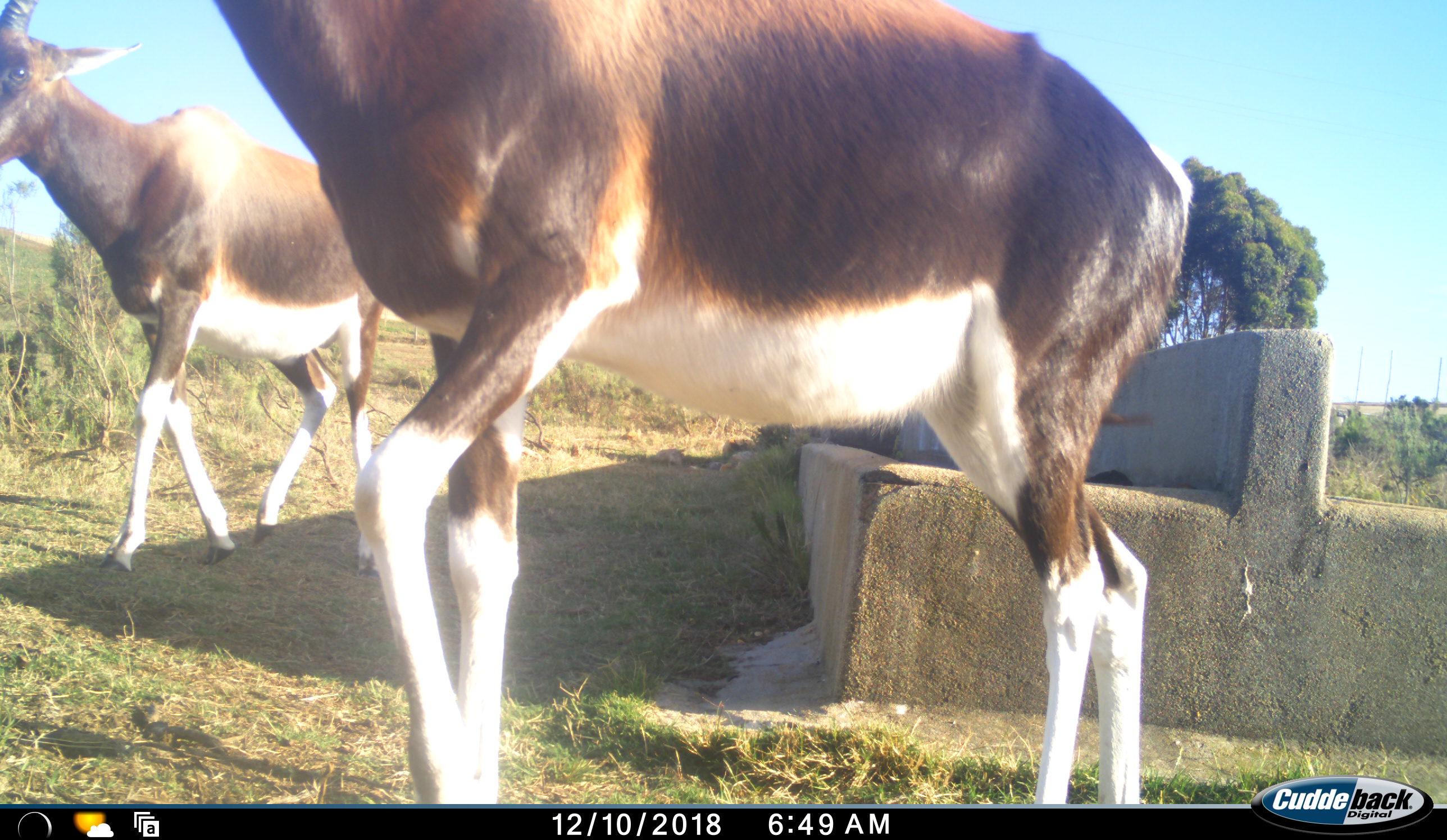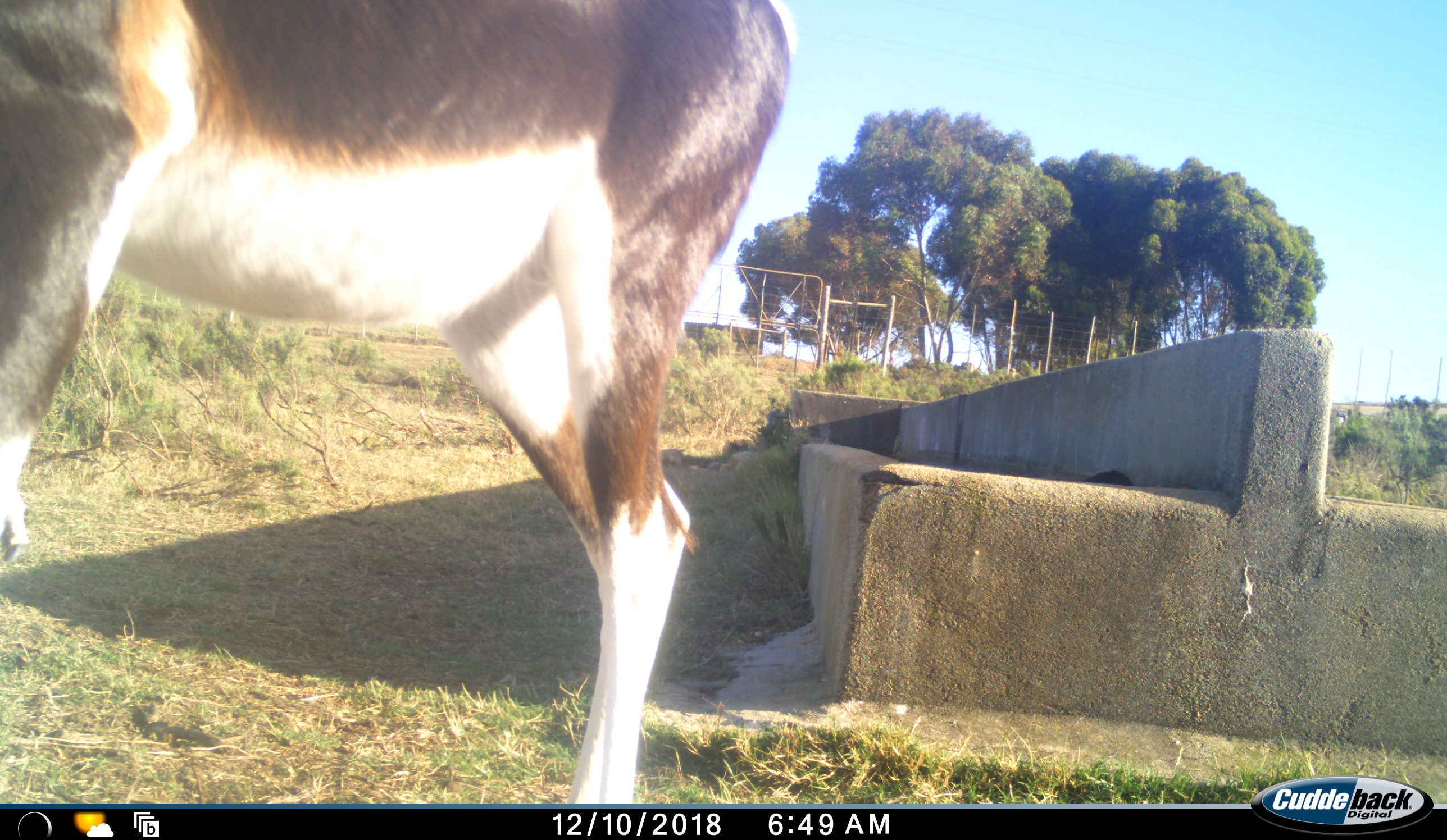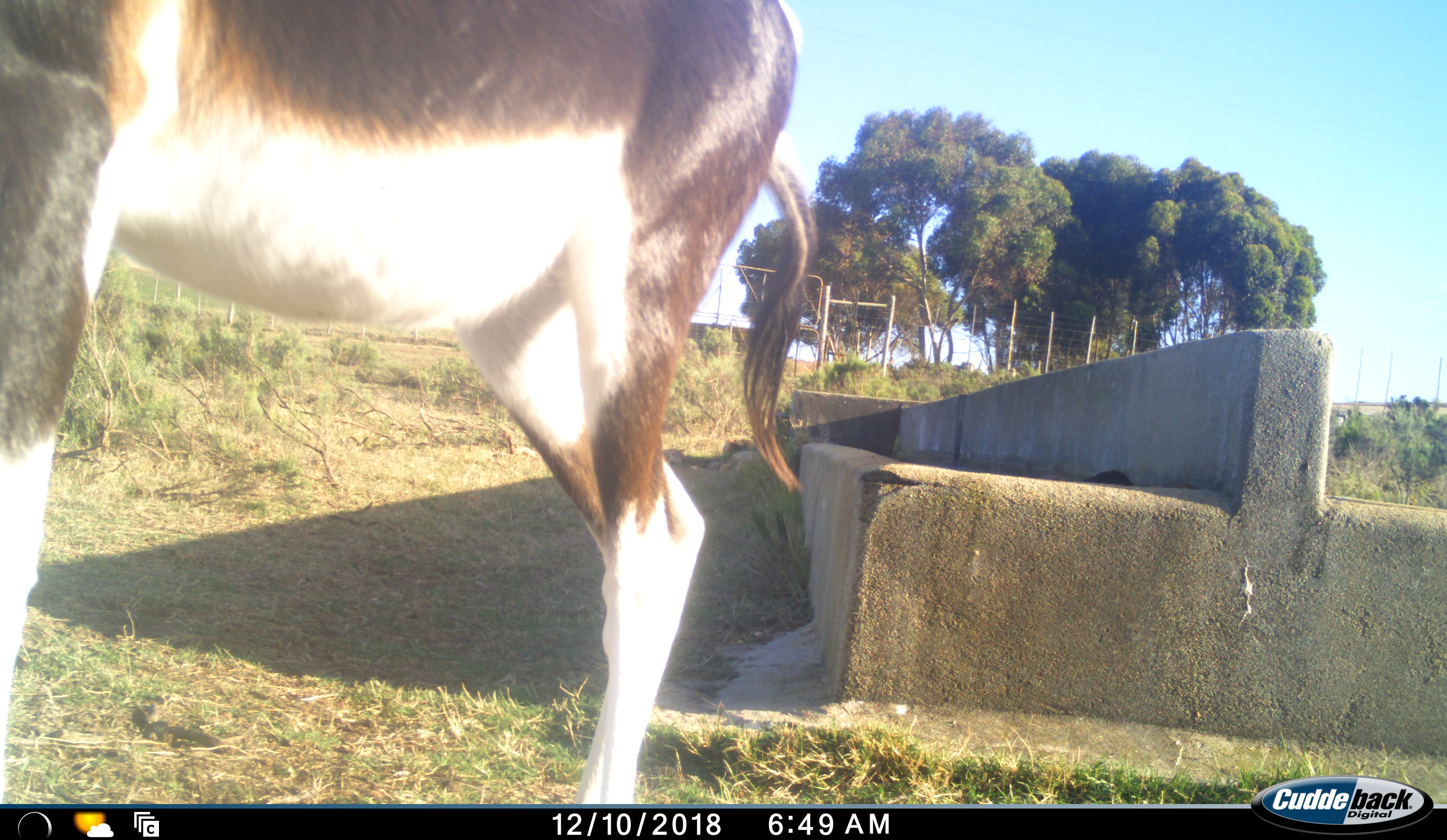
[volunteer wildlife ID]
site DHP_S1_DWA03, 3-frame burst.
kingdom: Animalia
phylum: Chordata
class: Mammalia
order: Artiodactyla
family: Bovidae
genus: Damaliscus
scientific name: Damaliscus pygargus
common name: bontebok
Bontebok (Damaliscus pygargus), count 2. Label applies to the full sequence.